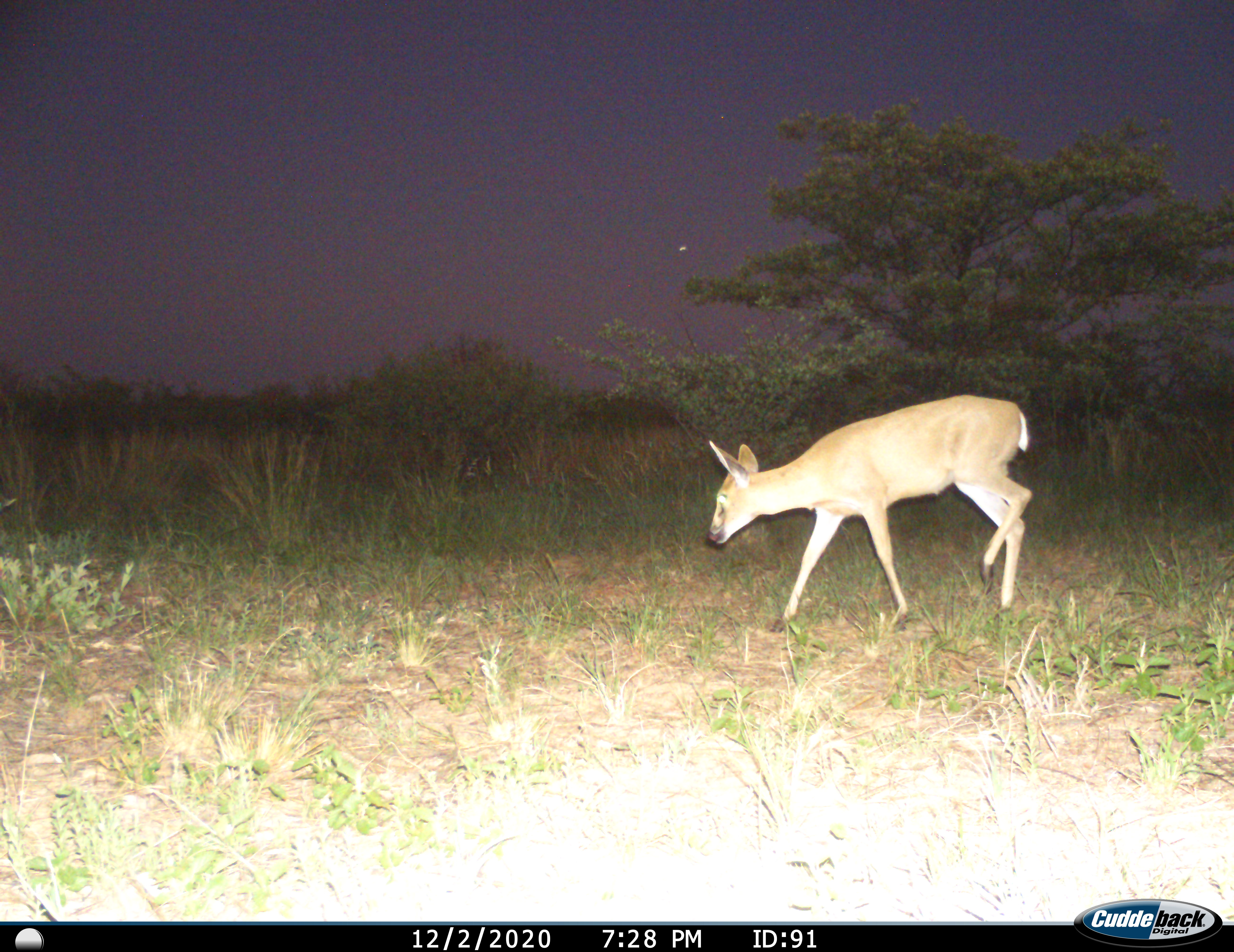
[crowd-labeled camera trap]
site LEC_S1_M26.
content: unidentified animal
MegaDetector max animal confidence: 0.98